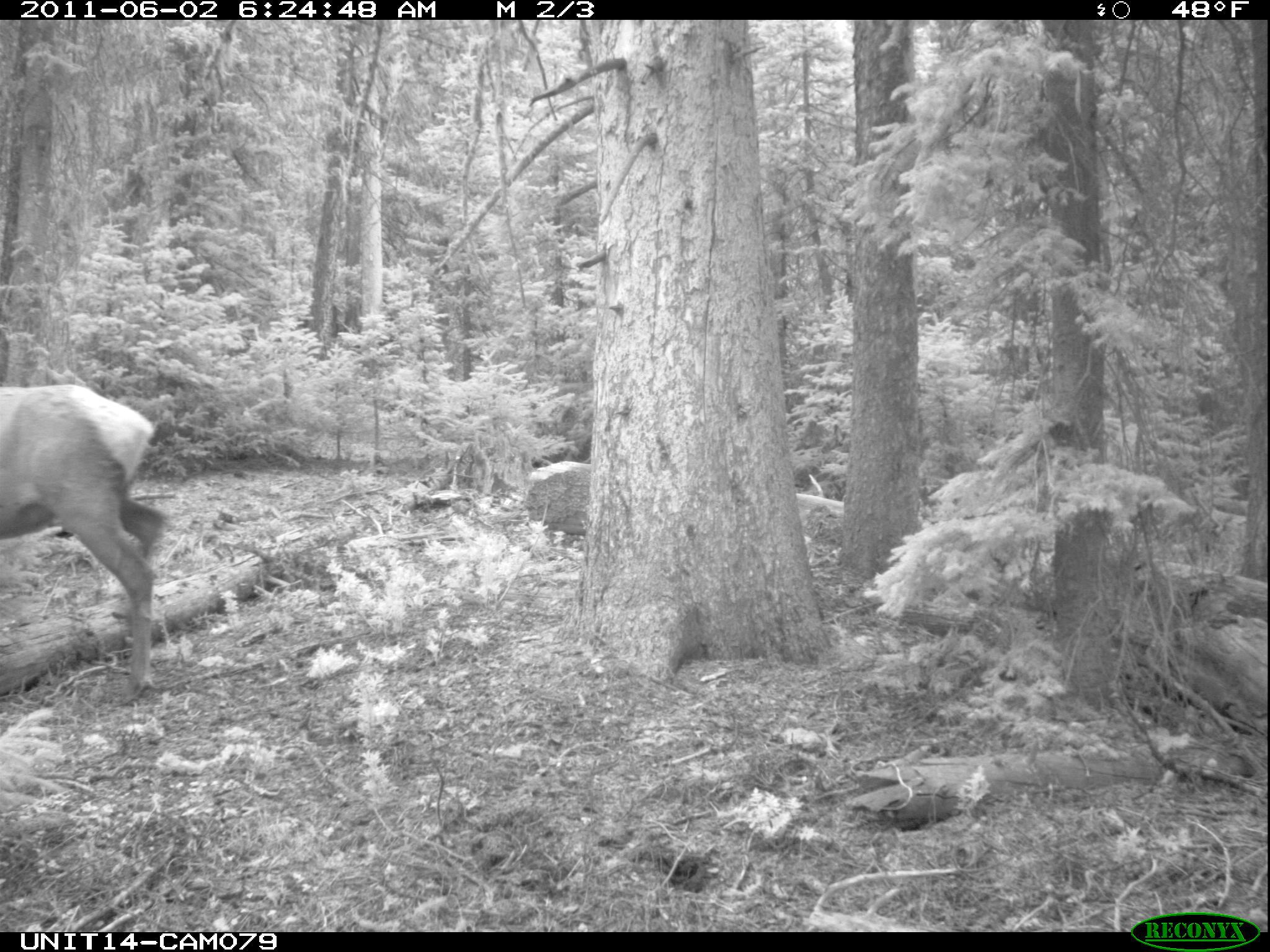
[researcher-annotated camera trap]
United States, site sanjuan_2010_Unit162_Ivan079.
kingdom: Animalia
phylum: Chordata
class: Mammalia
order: Artiodactyla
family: Cervidae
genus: Cervus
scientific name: Cervus elaphus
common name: red deer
Cervus elaphus (red deer).